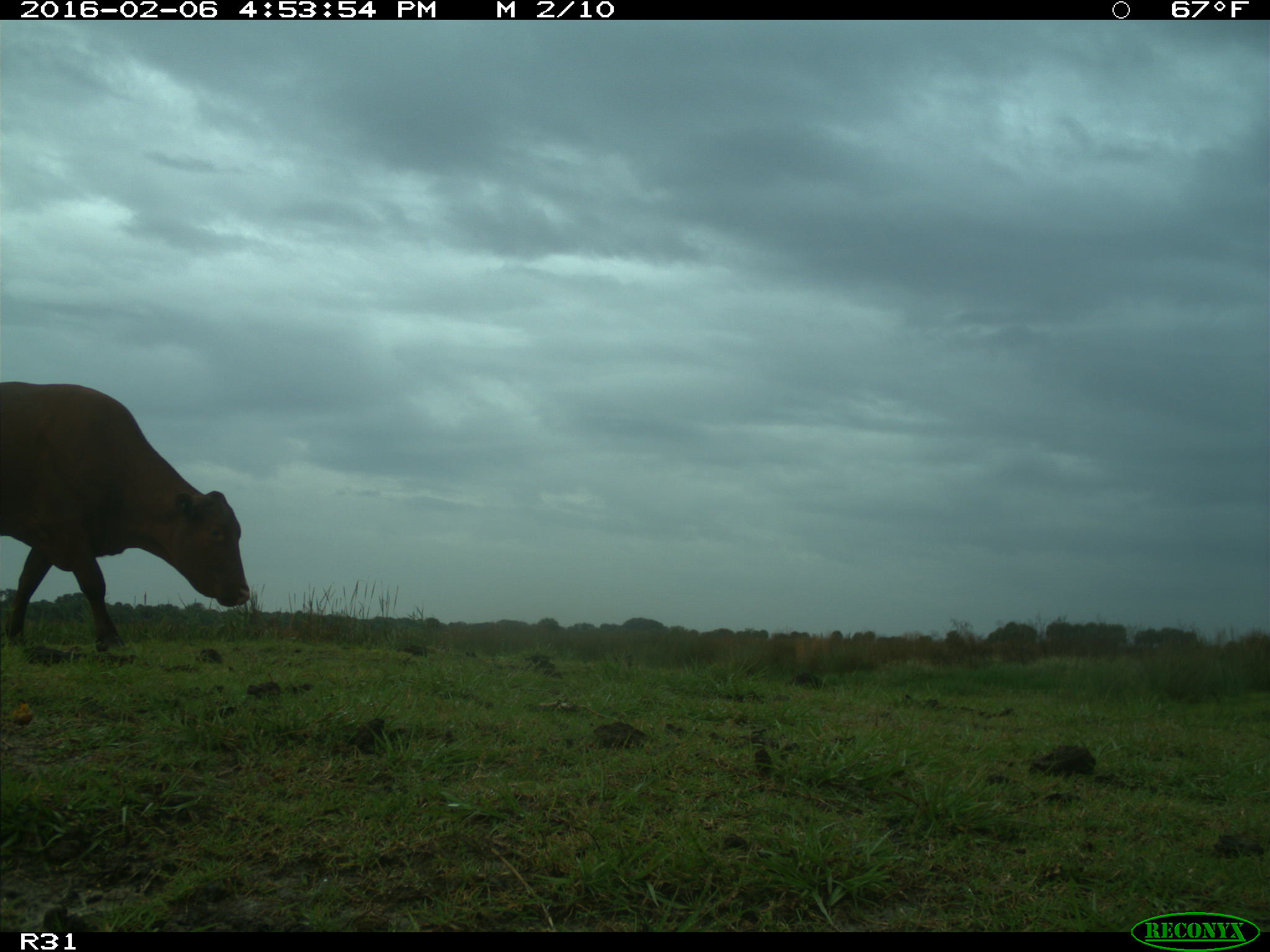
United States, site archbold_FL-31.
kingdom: Animalia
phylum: Chordata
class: Mammalia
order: Artiodactyla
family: Bovidae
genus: Bos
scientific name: Bos taurus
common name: domestic cow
Bos taurus (domestic cow).